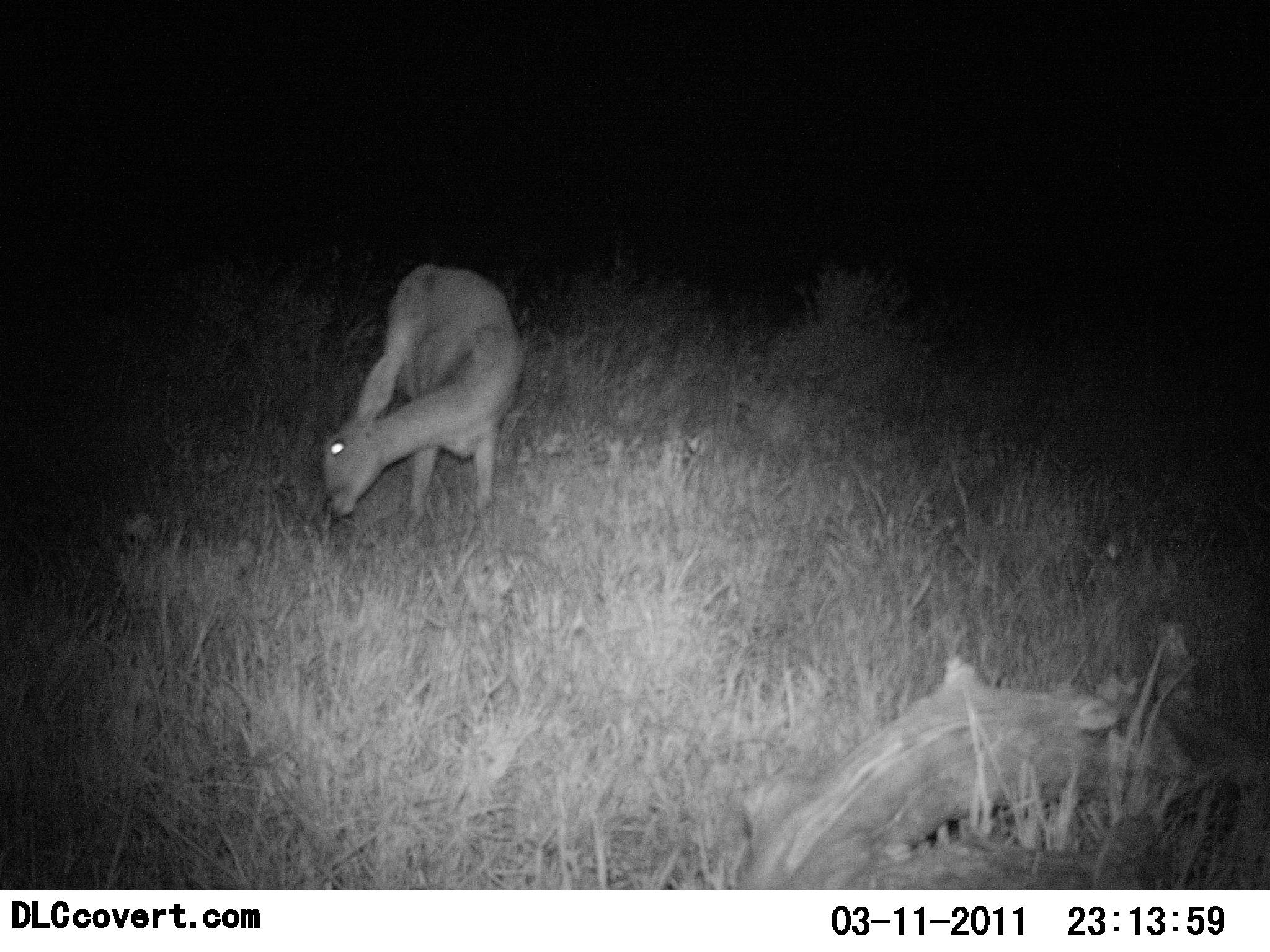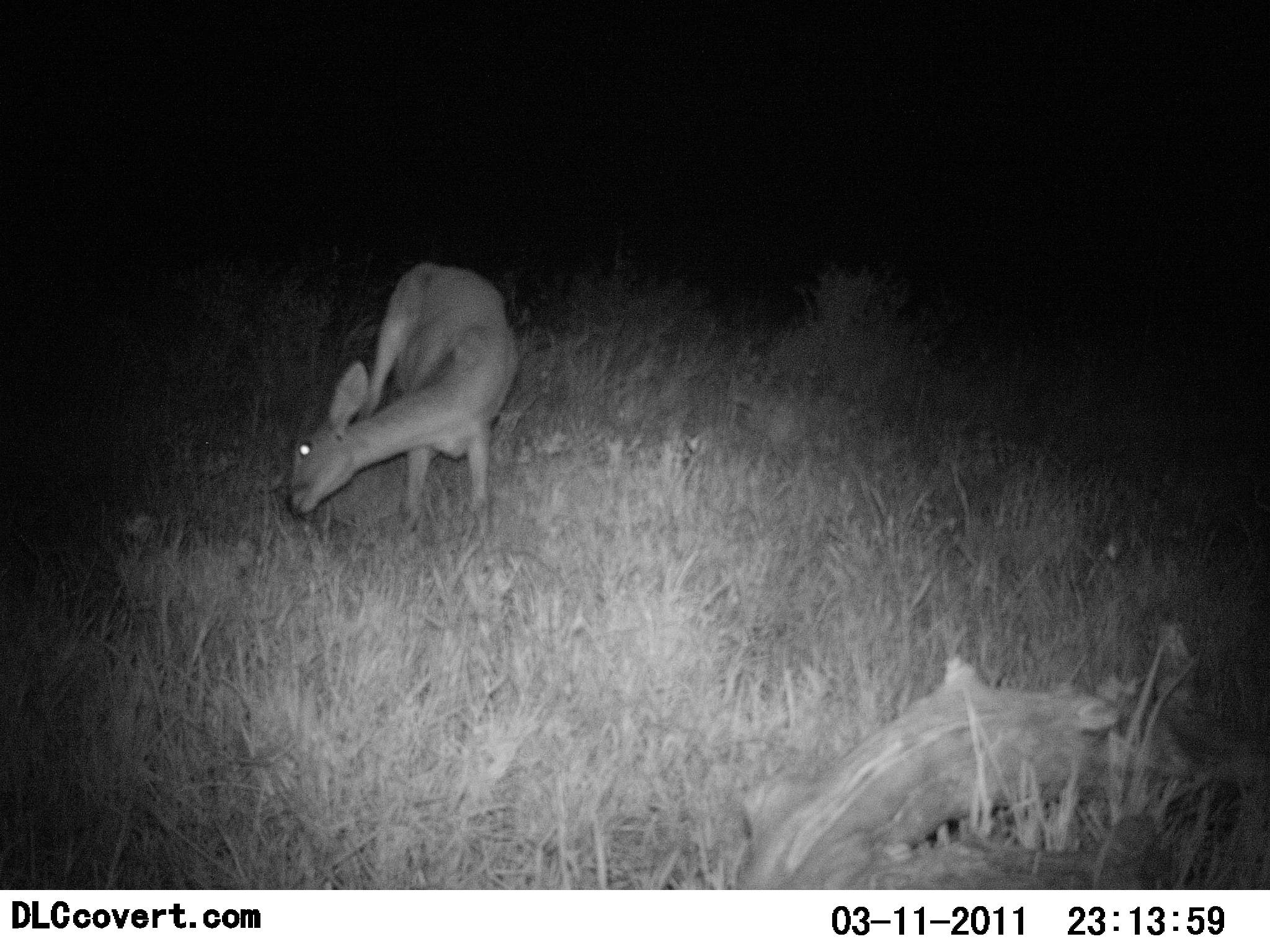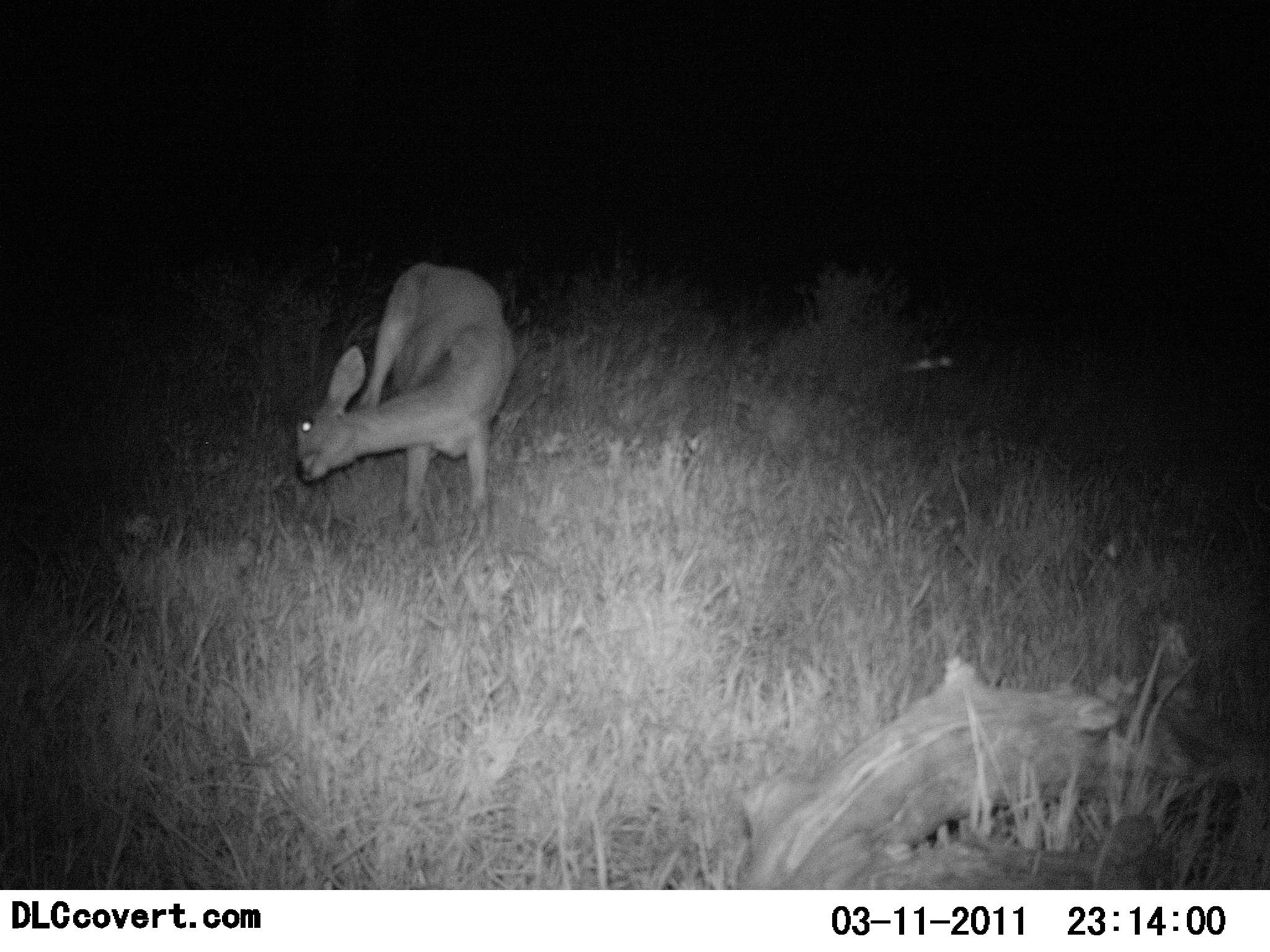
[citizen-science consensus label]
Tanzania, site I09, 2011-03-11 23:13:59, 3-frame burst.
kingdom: Animalia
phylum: Chordata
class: Mammalia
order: Artiodactyla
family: Bovidae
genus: Redunca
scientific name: Redunca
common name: reedbuck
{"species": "reedbuck (Redunca)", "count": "1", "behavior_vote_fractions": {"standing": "86%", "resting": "0%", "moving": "14%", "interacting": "14%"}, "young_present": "0%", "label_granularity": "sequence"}